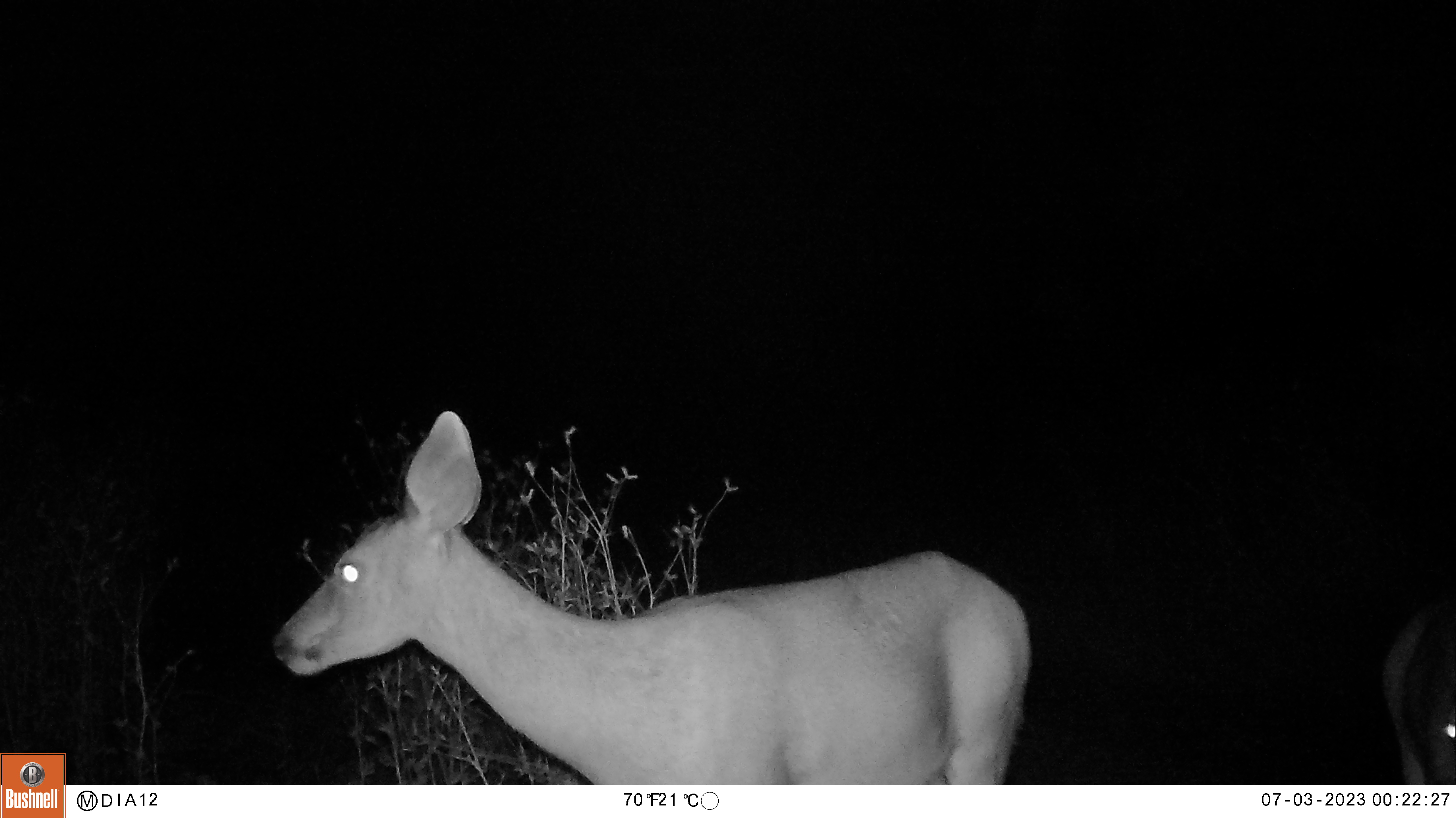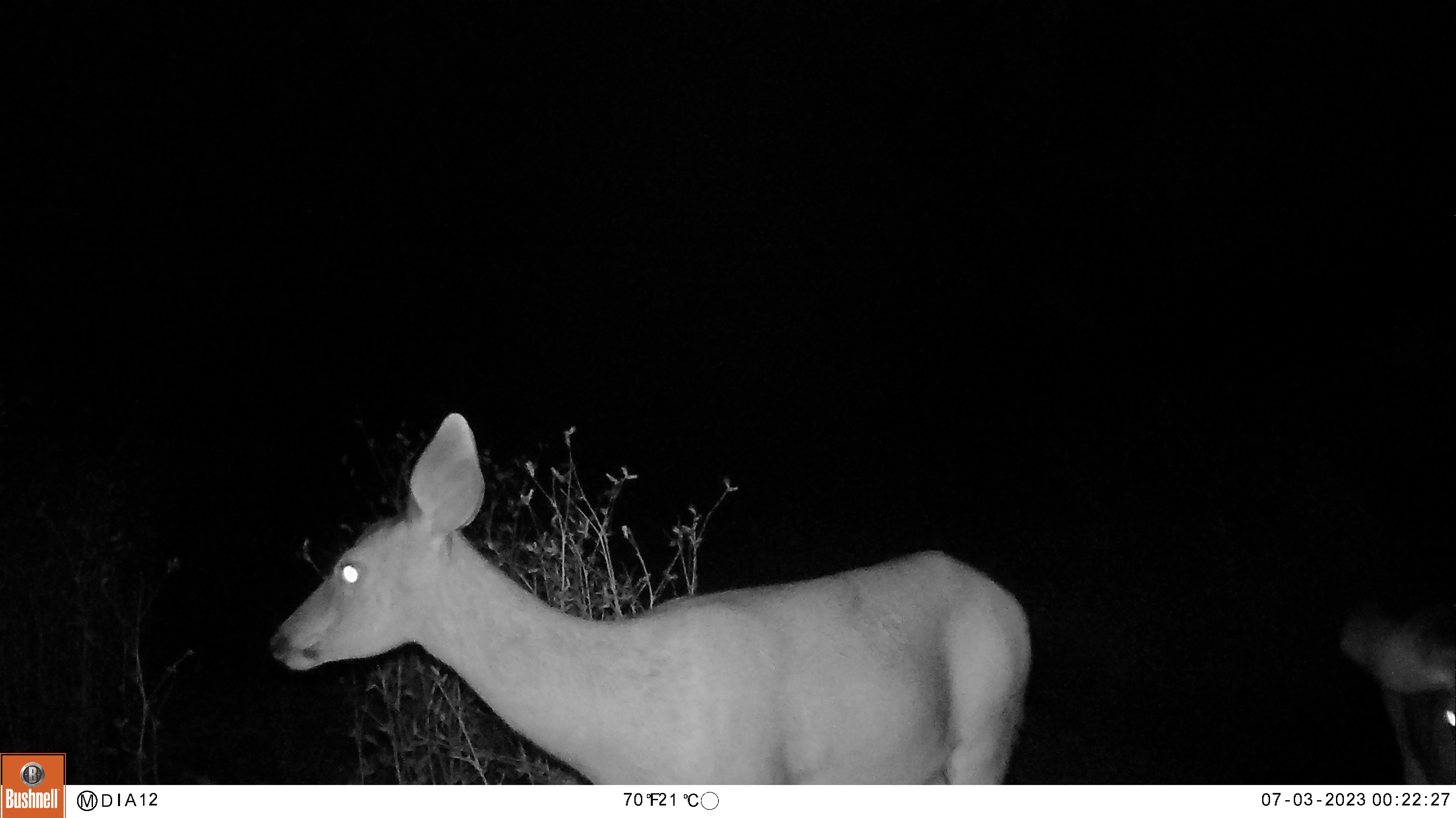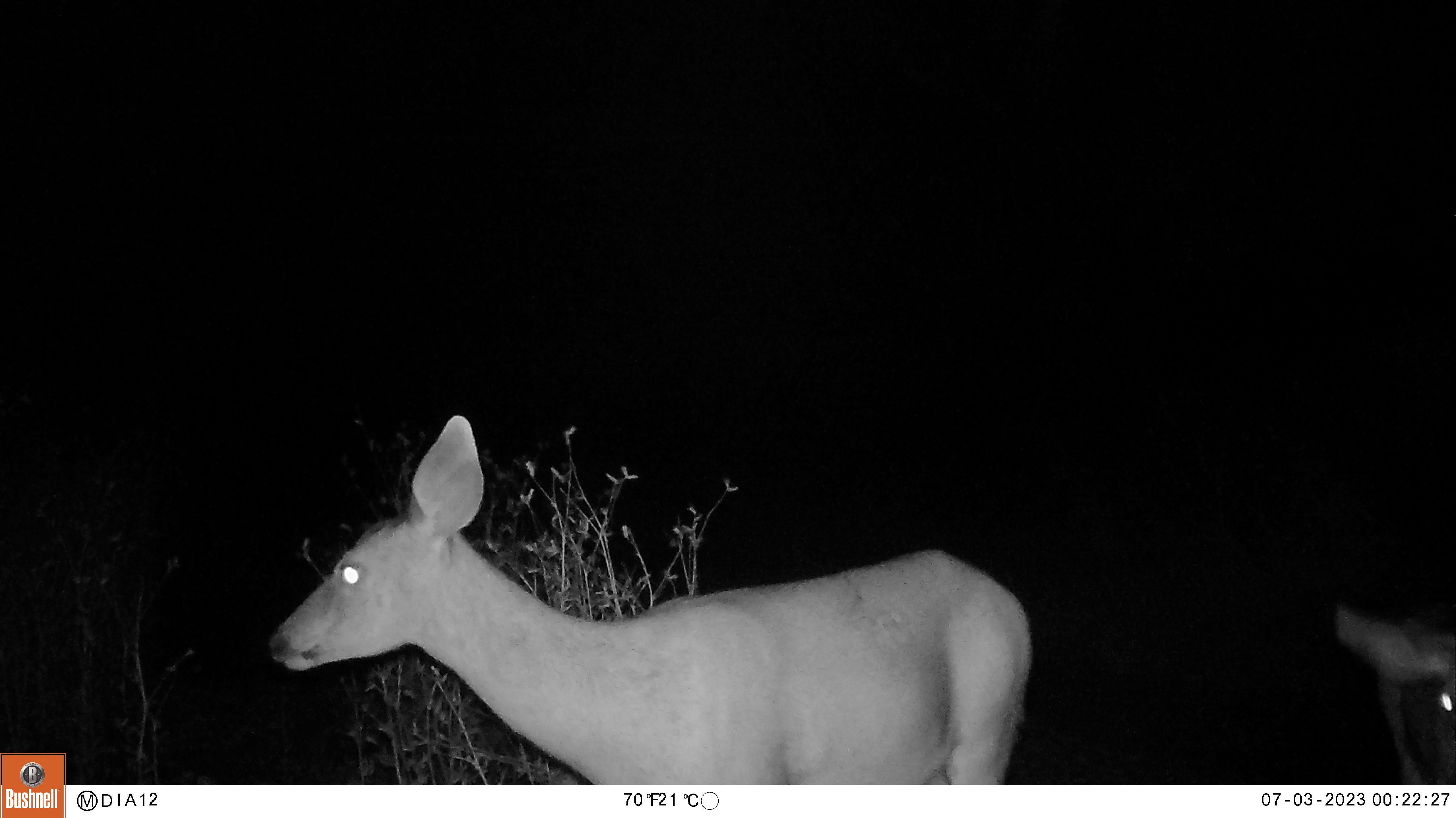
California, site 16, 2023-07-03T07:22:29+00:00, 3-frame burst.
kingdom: Animalia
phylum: Chordata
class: Mammalia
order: Artiodactyla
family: Cervidae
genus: Odocoileus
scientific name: Odocoileus hemionus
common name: mule deer